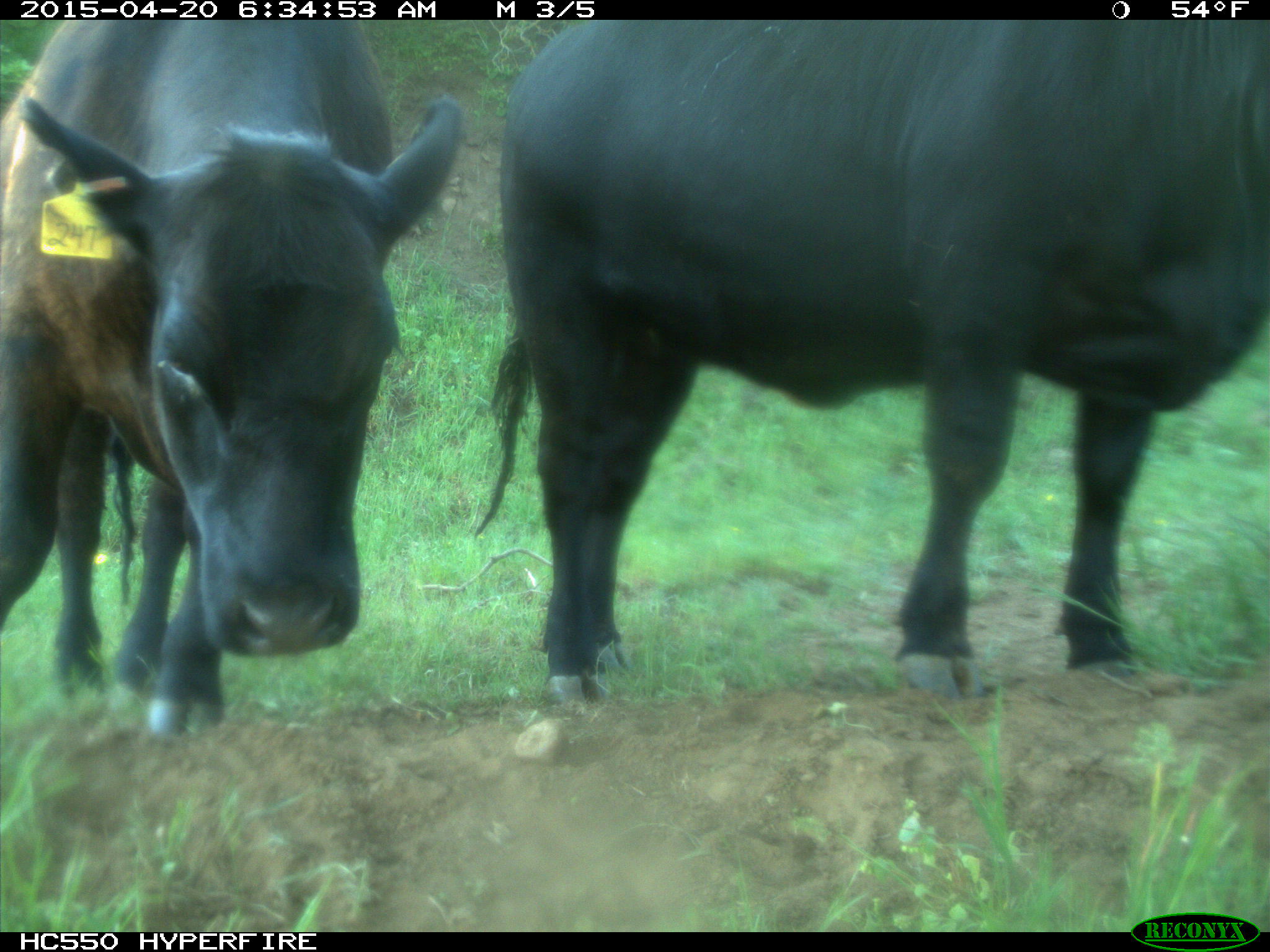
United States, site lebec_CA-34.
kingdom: Animalia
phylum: Chordata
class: Mammalia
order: Artiodactyla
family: Bovidae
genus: Bos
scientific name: Bos taurus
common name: domestic cow